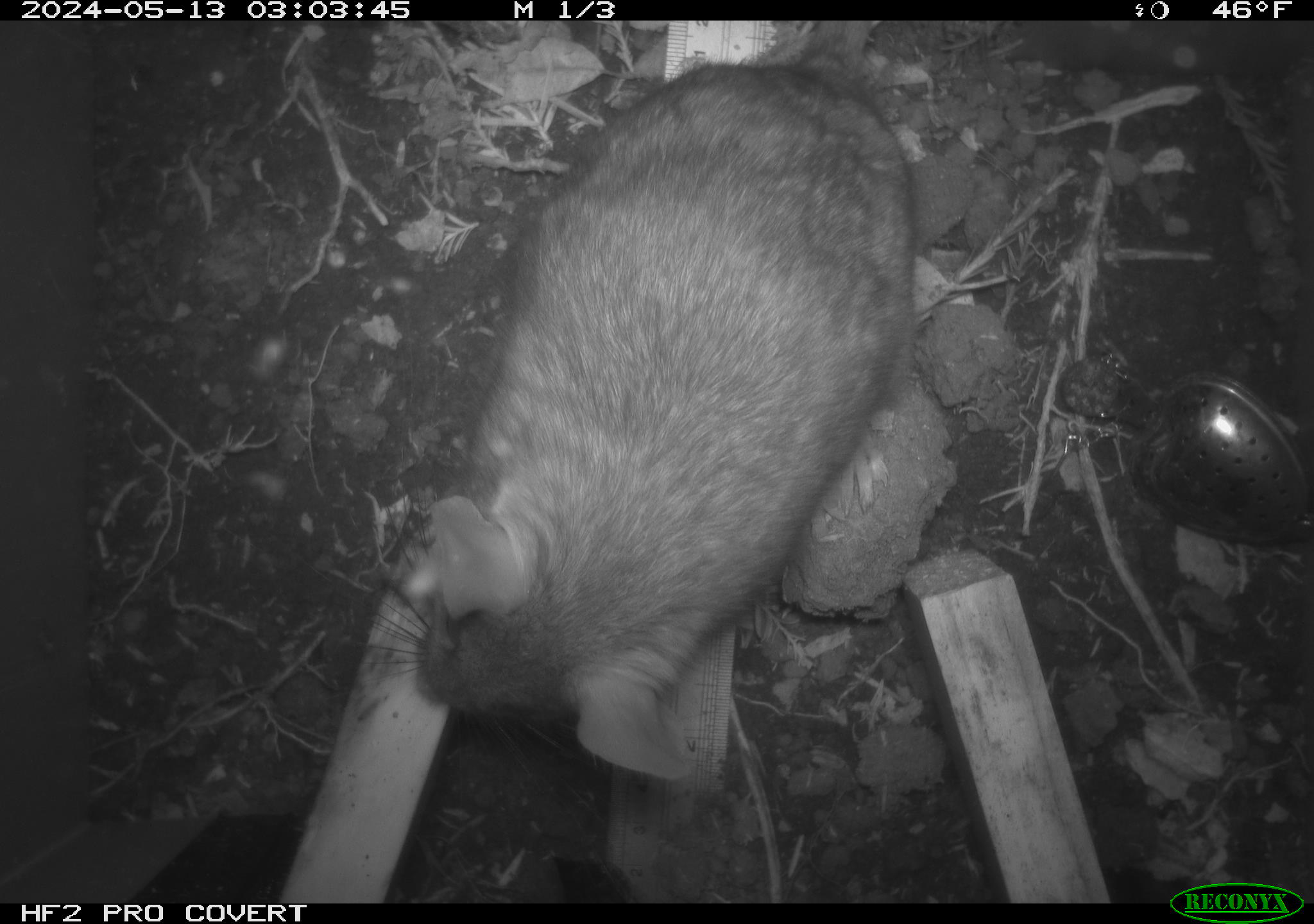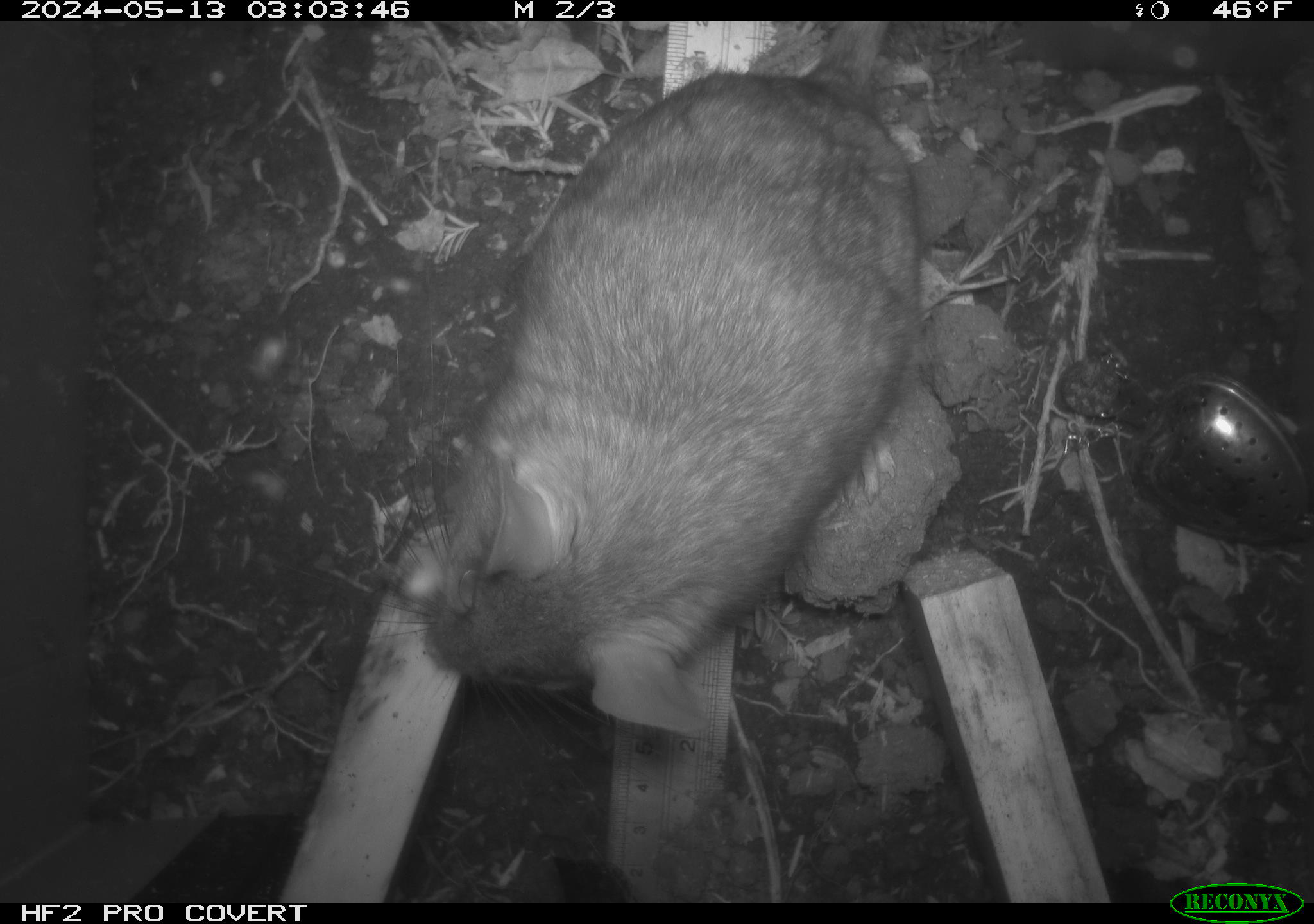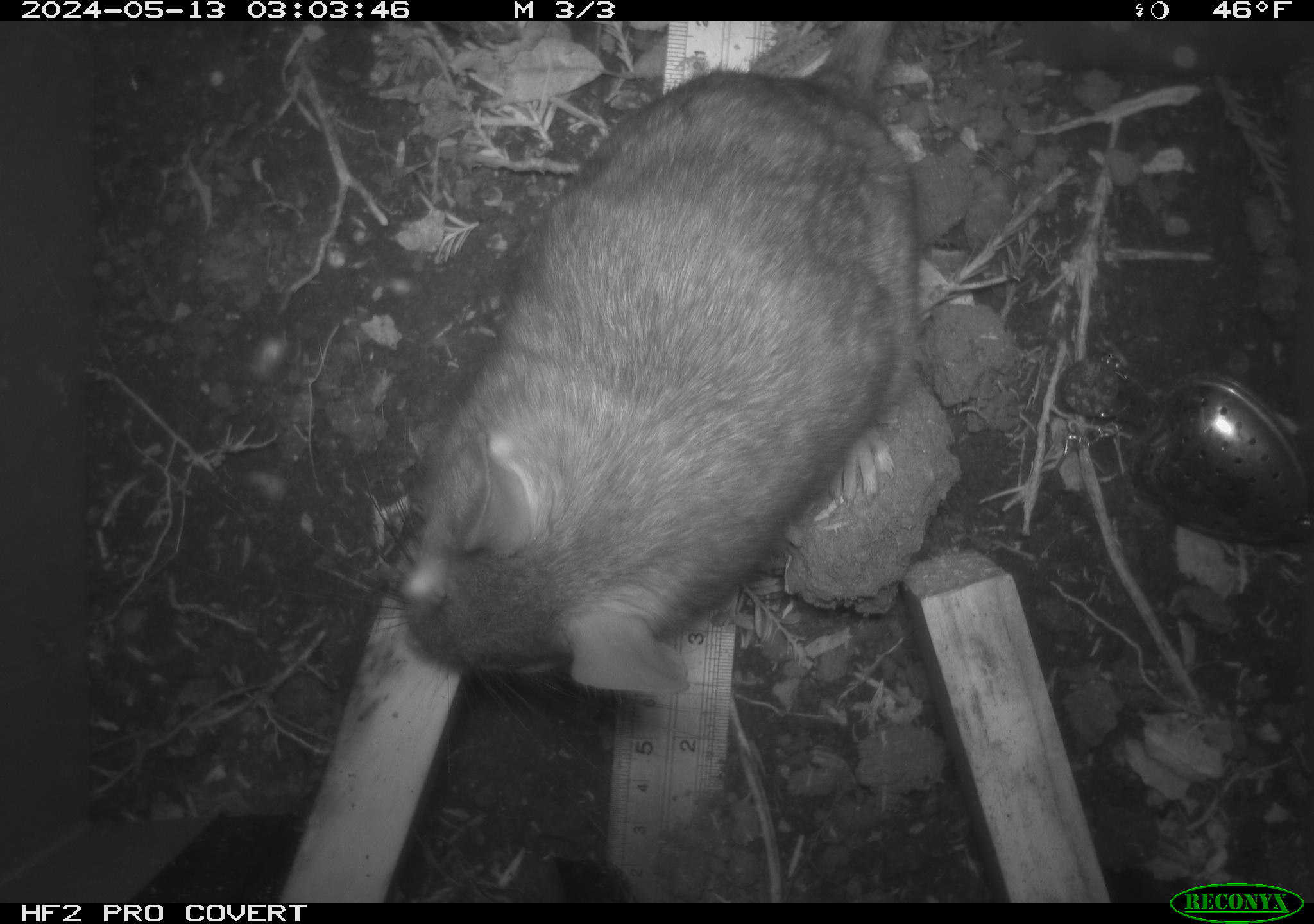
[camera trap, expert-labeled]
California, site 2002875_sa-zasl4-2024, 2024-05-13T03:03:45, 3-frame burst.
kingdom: Animalia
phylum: Chordata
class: Mammalia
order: Rodentia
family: Cricetidae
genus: Neotoma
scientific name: Neotoma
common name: pack rat or woodrat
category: neotoma species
Neotoma species (pack rat or woodrat) (Neotoma).